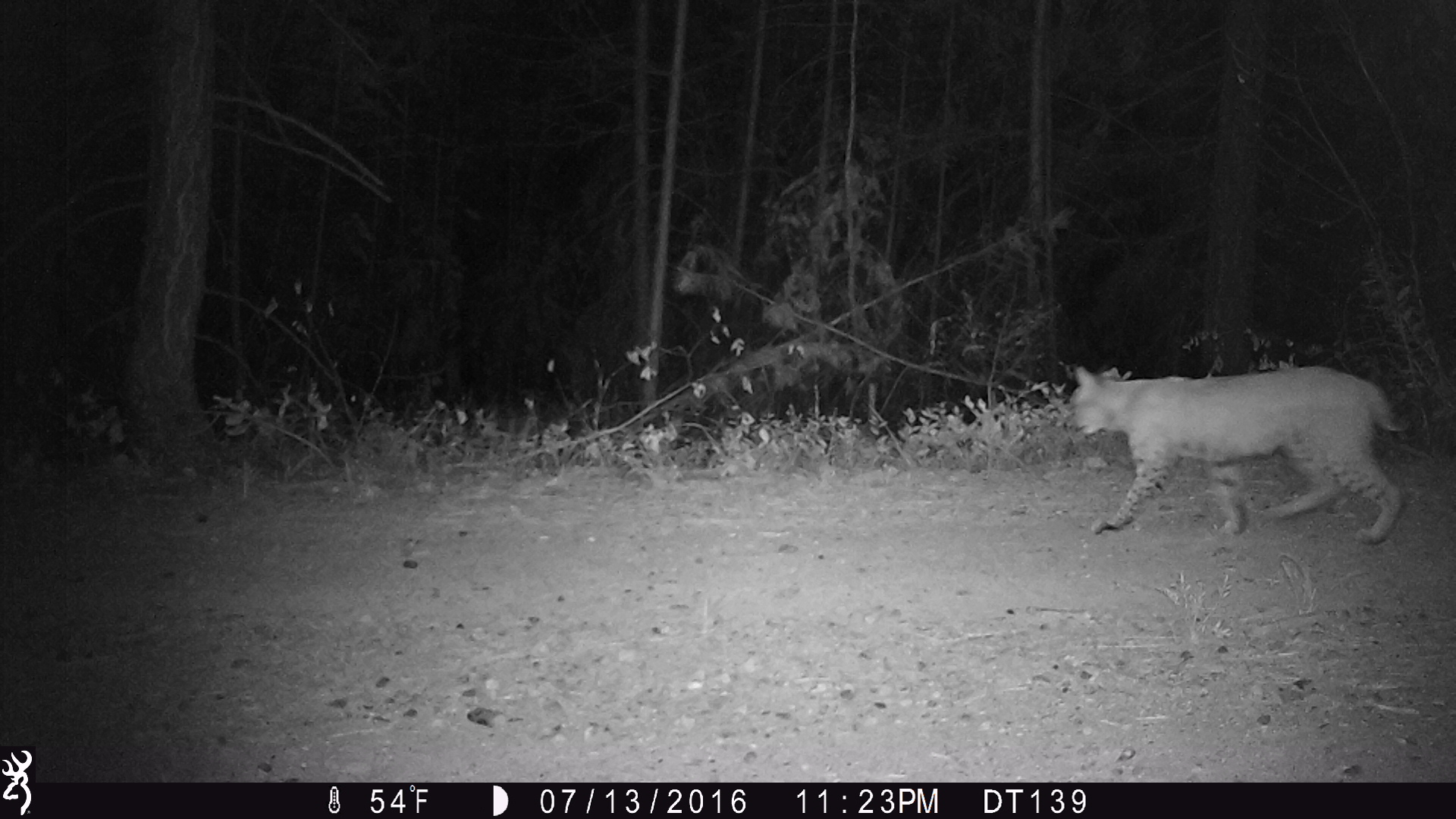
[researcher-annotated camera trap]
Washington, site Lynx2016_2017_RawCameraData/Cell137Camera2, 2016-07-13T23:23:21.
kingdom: Animalia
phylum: Chordata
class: Mammalia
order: Carnivora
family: Felidae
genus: Lynx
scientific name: Lynx rufus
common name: bobcat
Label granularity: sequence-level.